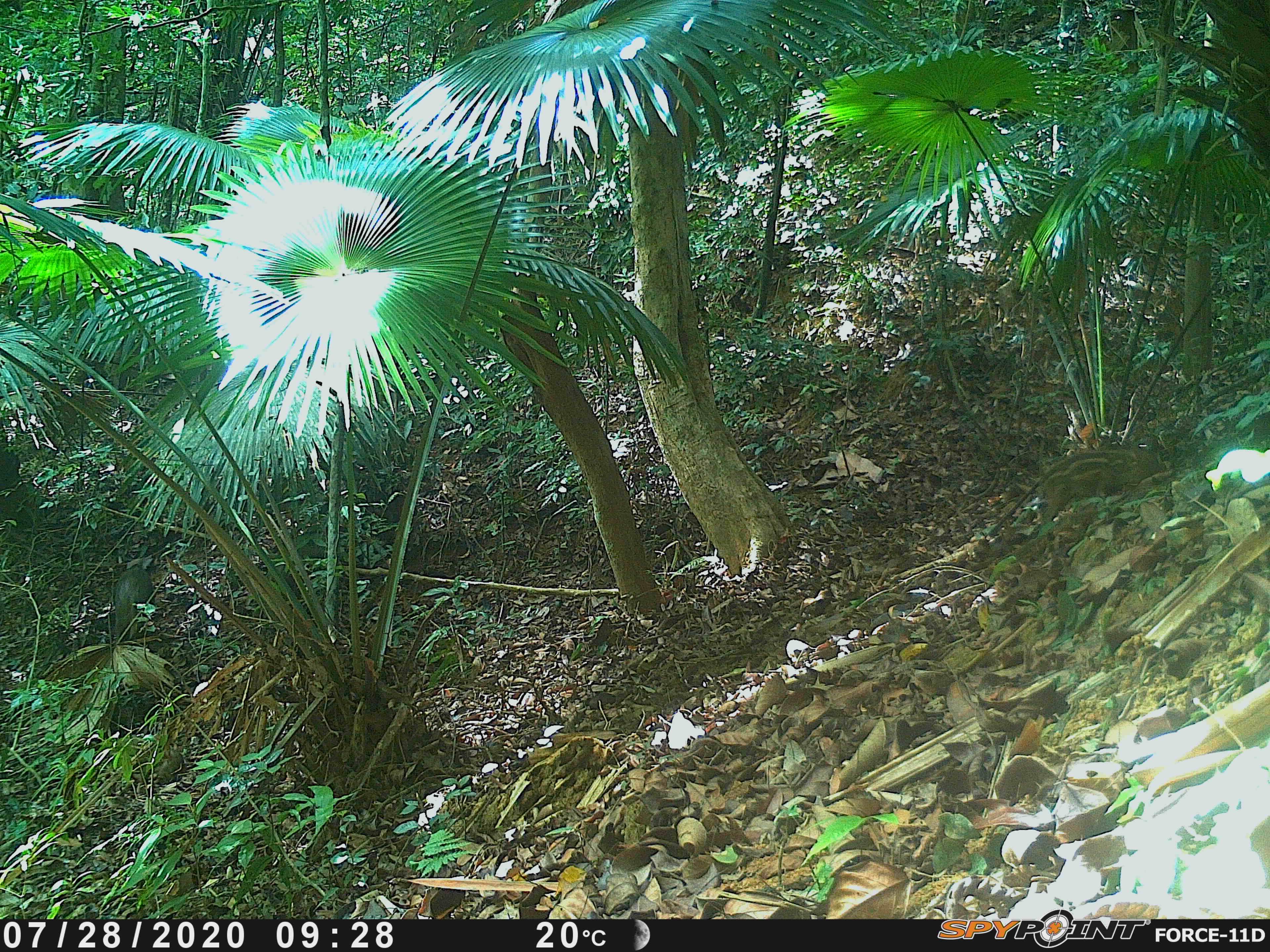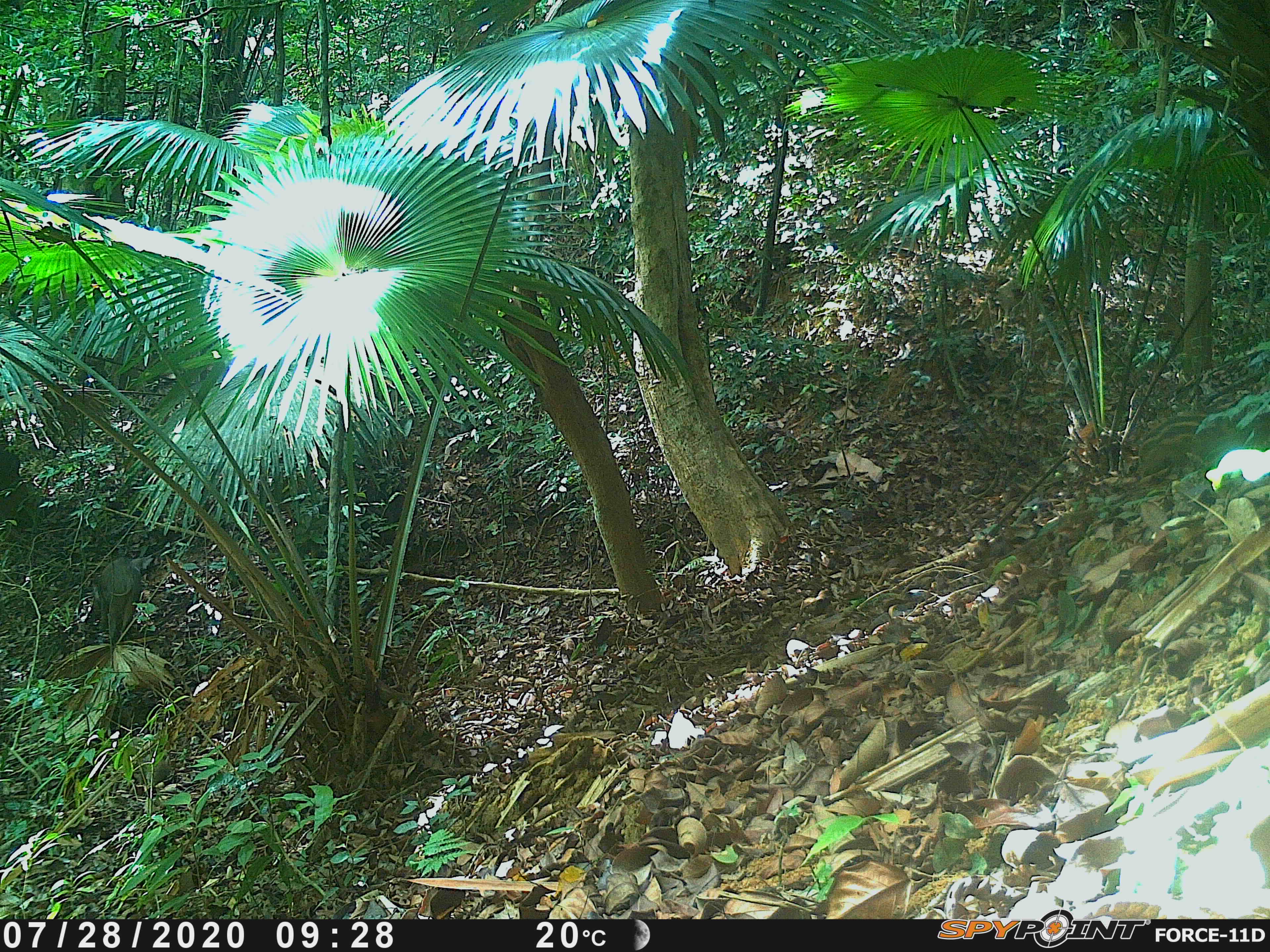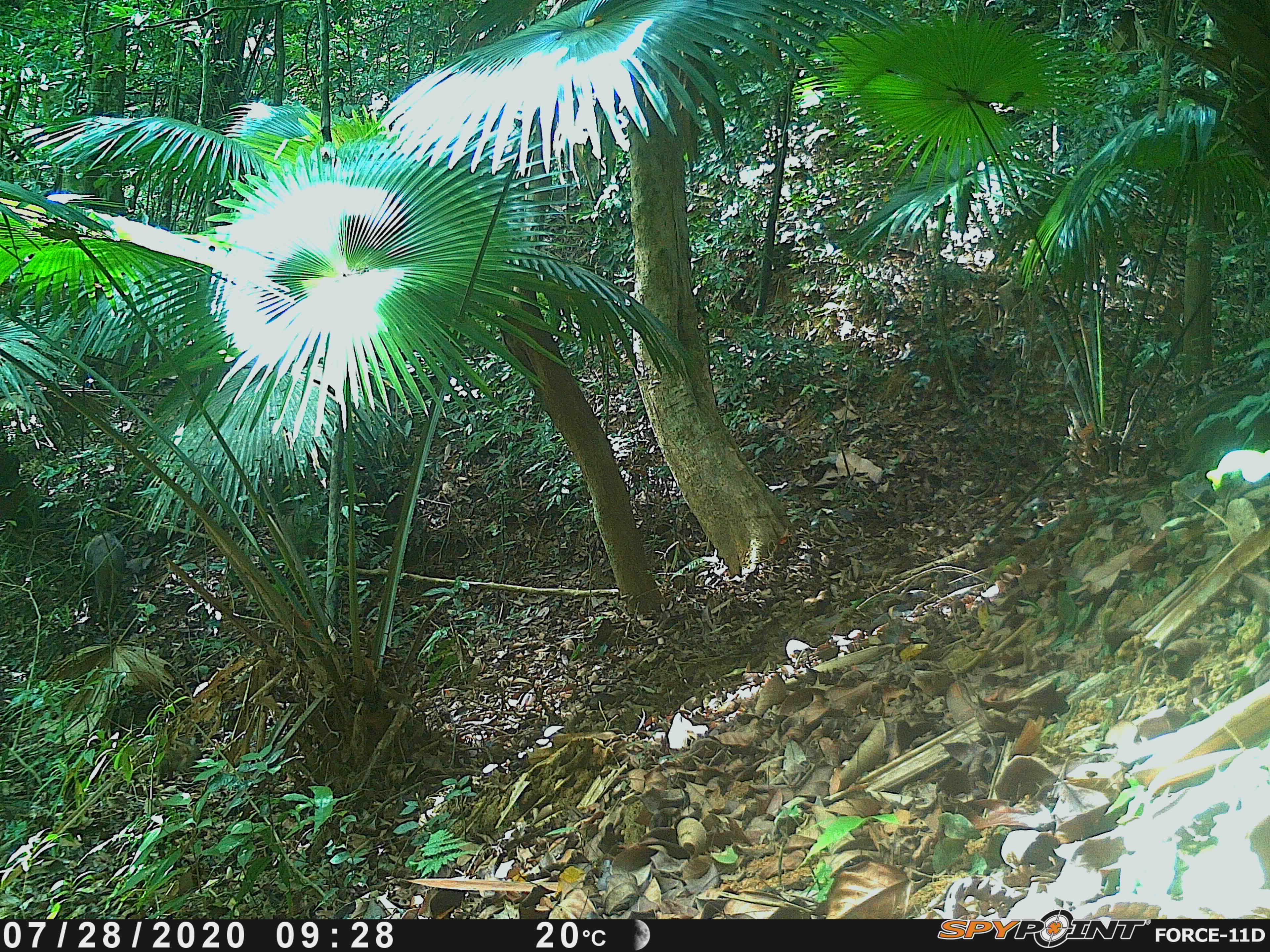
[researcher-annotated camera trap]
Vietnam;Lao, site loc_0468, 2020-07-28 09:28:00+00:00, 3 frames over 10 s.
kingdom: Animalia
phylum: Chordata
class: Mammalia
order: Artiodactyla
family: Suidae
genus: Sus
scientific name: Sus scrofa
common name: eurasian wild pig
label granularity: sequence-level